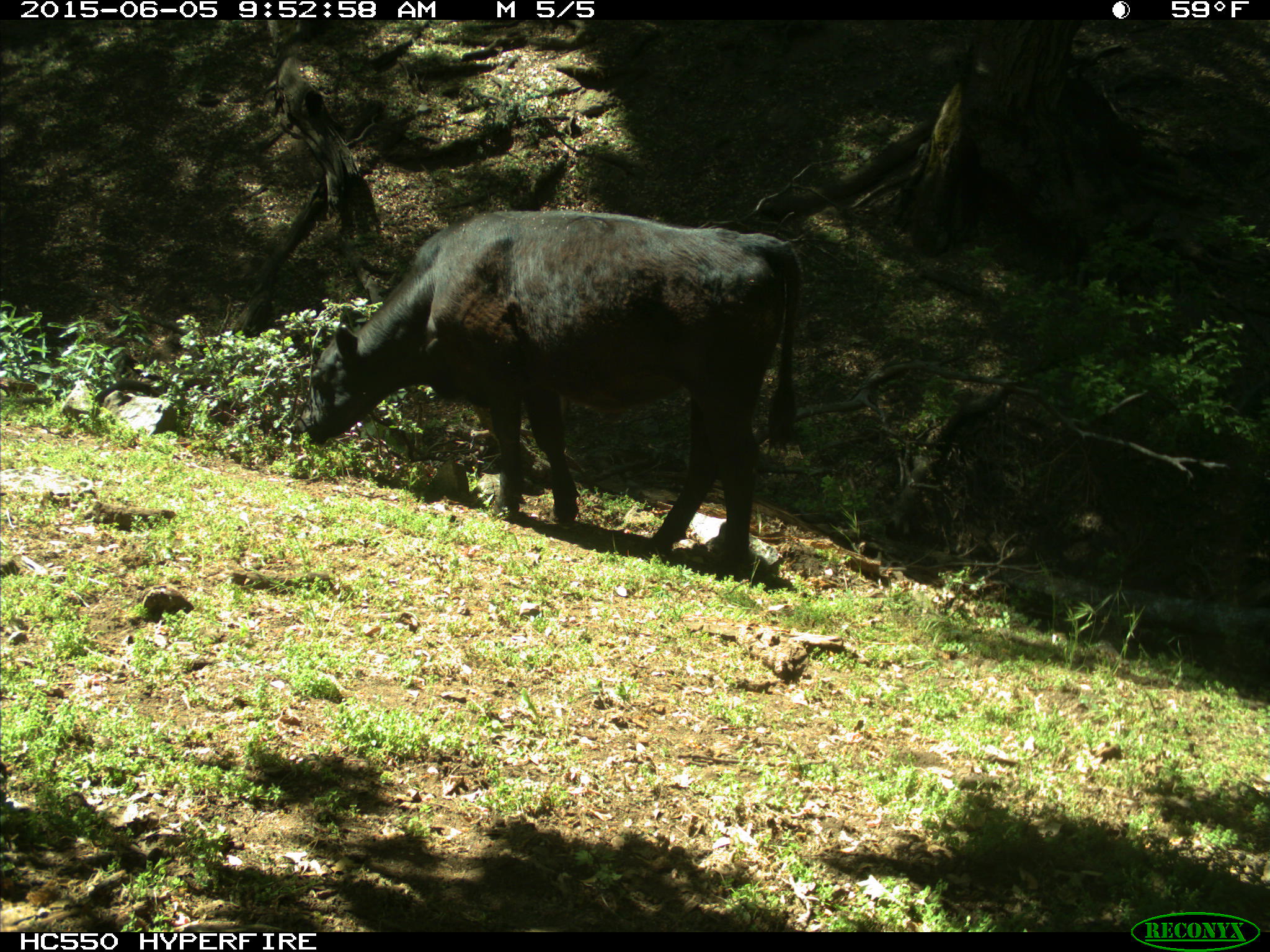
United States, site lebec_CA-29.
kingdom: Animalia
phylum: Chordata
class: Mammalia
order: Artiodactyla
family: Bovidae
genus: Bos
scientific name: Bos taurus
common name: domestic cow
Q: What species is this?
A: Bos taurus (domestic cow).